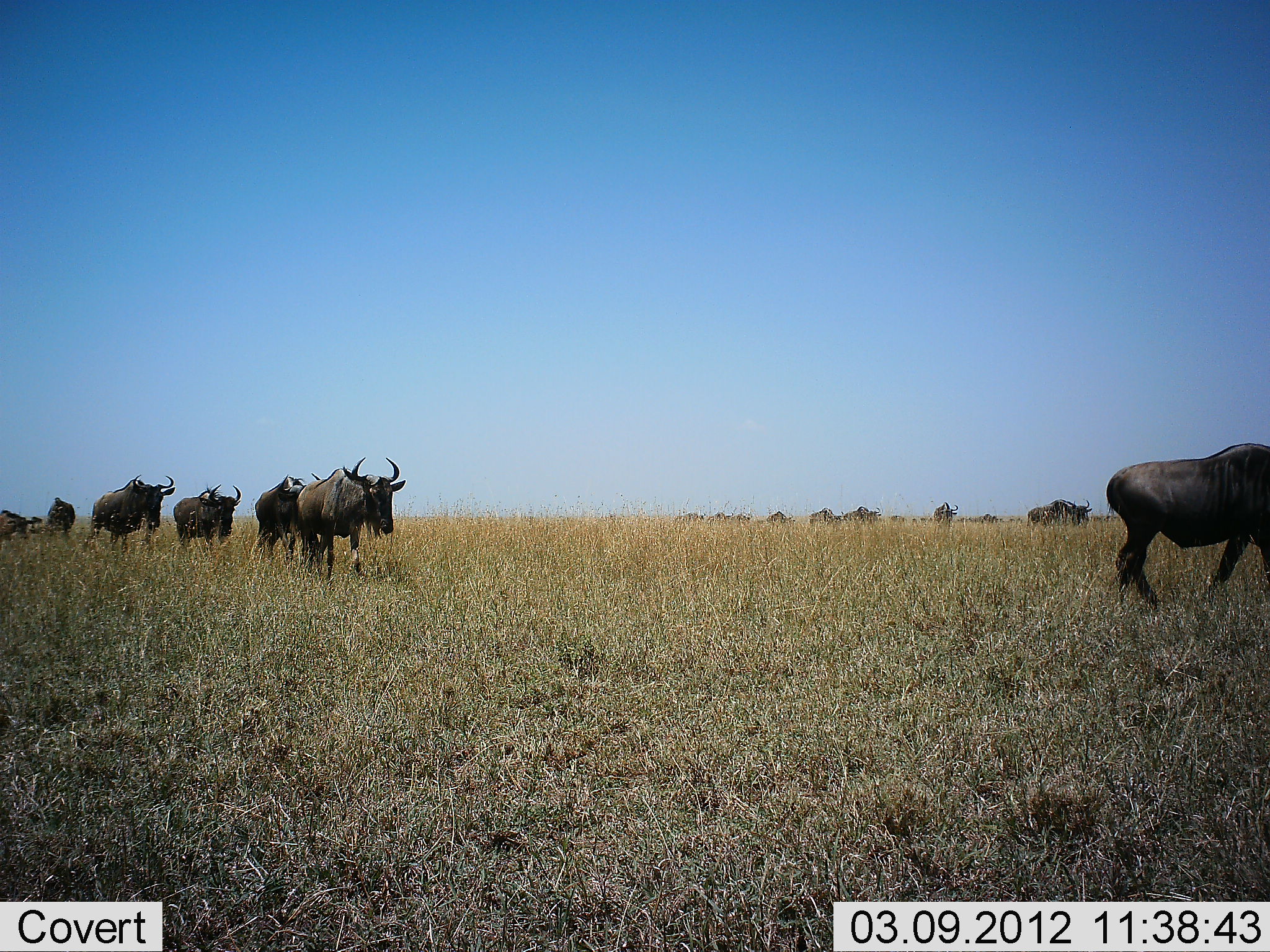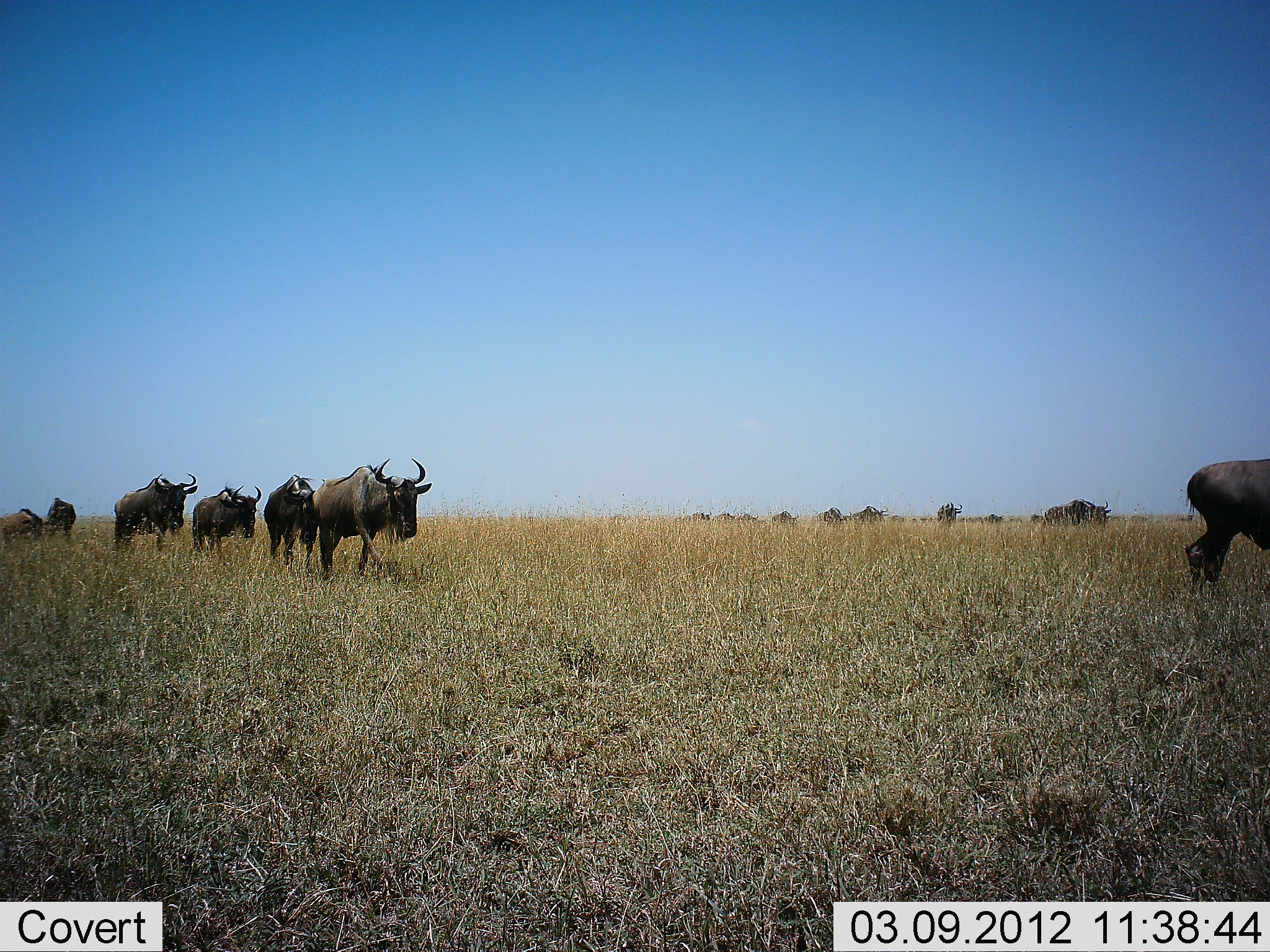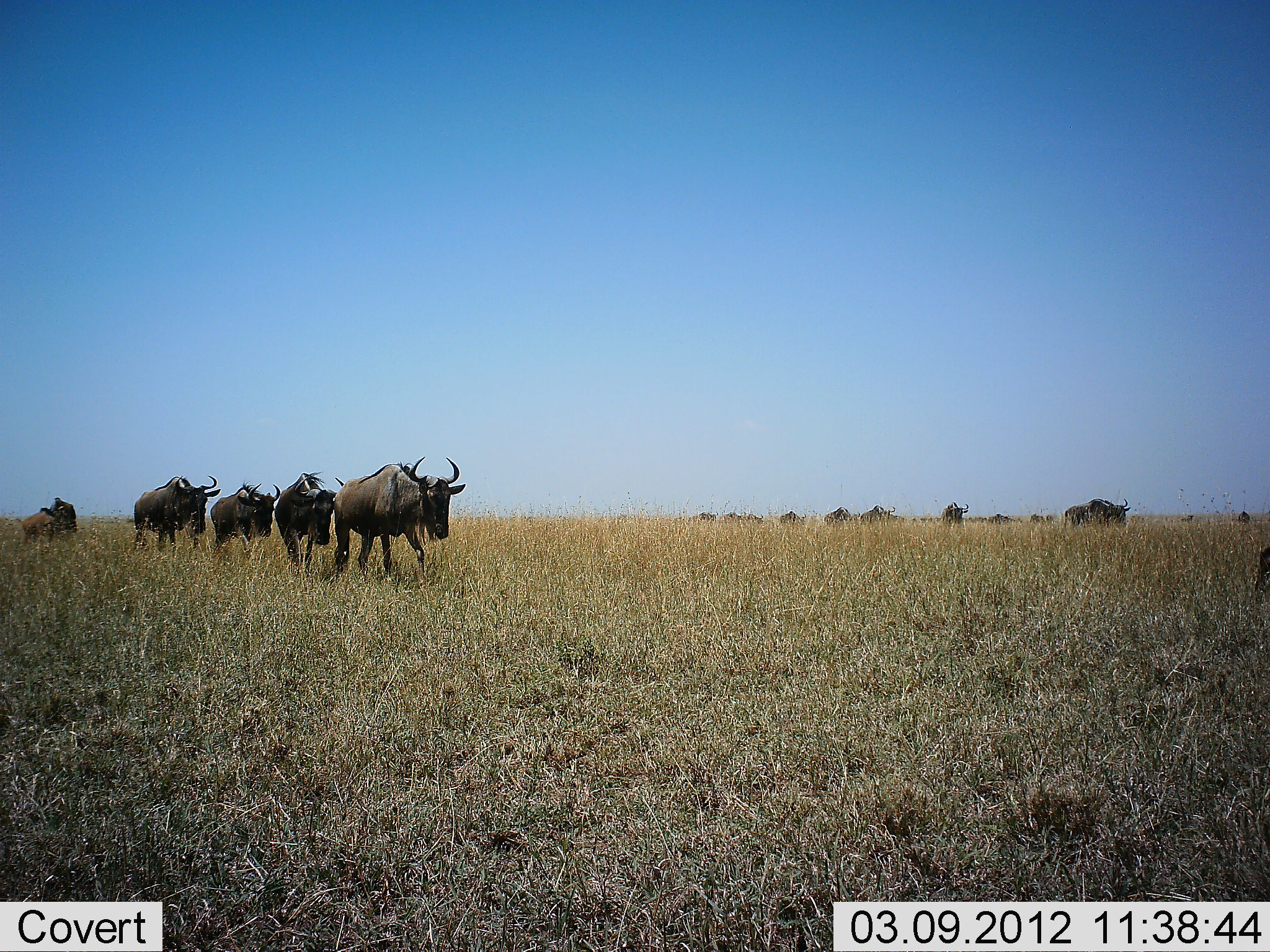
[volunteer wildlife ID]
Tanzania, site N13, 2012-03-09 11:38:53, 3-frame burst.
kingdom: Animalia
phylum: Chordata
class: Mammalia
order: Artiodactyla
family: Bovidae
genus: Connochaetes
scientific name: Connochaetes taurinus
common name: blue wildebeest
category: wildebeest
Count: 11-50.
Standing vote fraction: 4%.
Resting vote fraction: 0%.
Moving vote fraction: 100%.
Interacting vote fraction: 0%.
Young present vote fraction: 4%.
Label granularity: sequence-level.